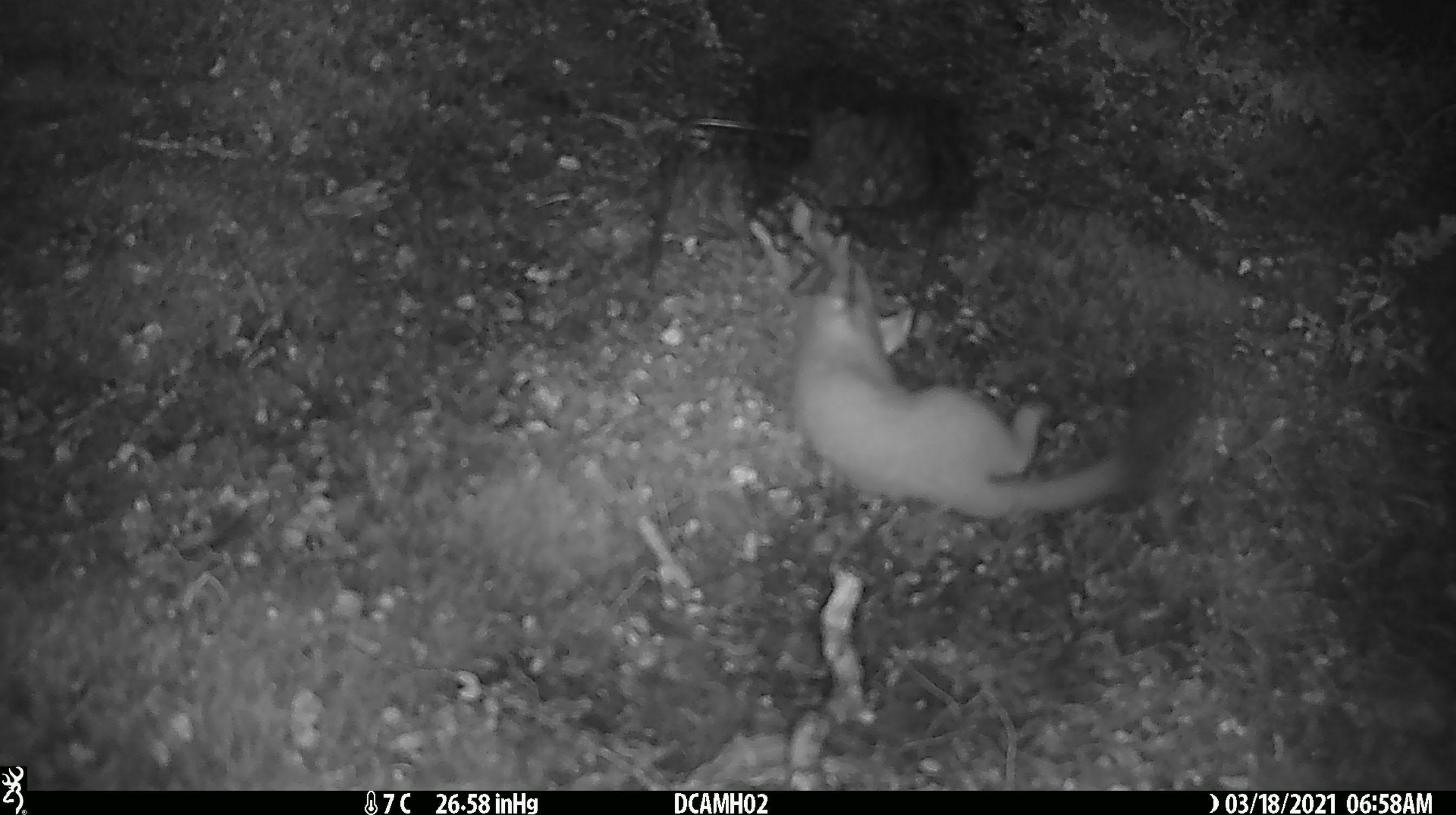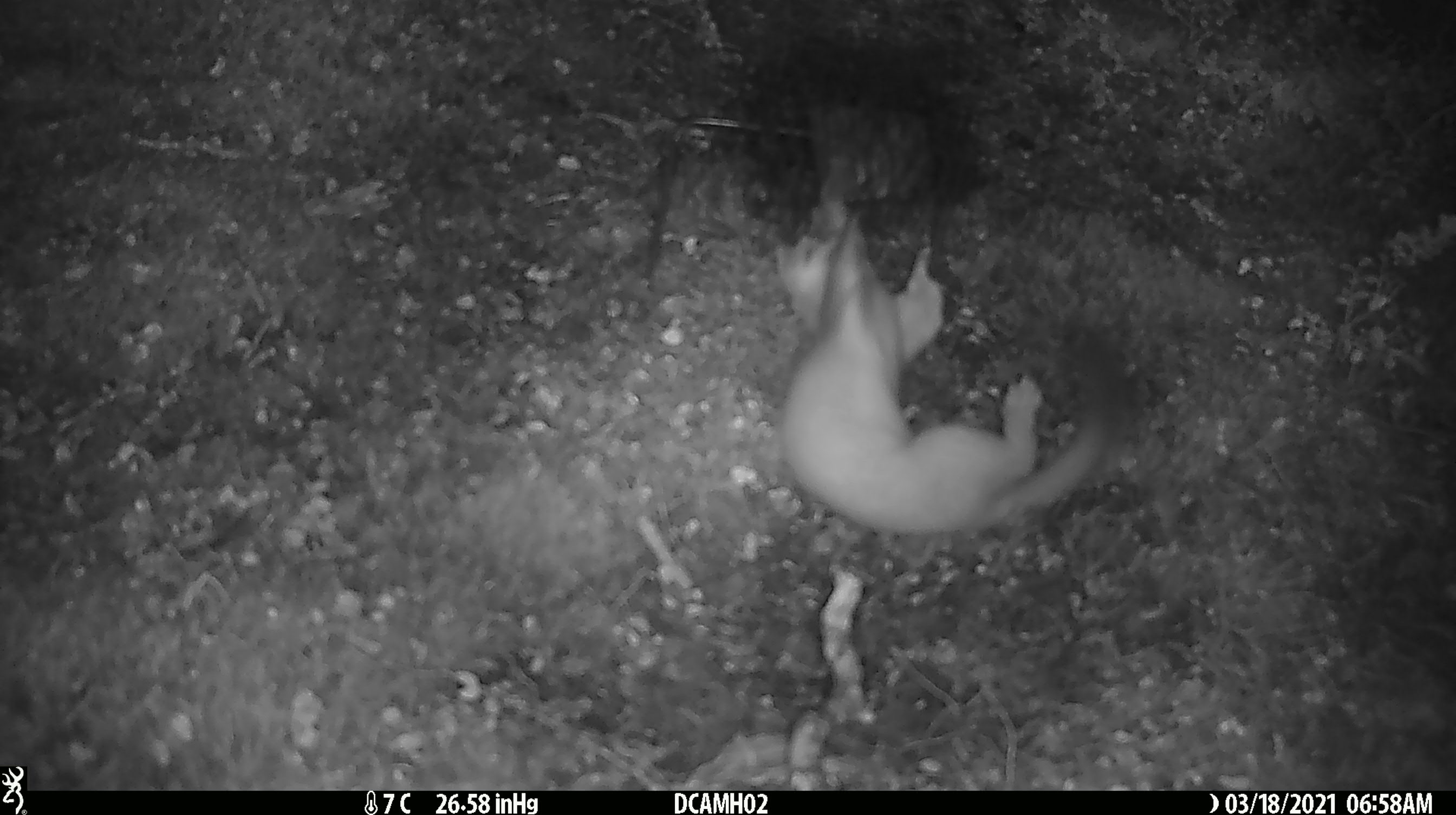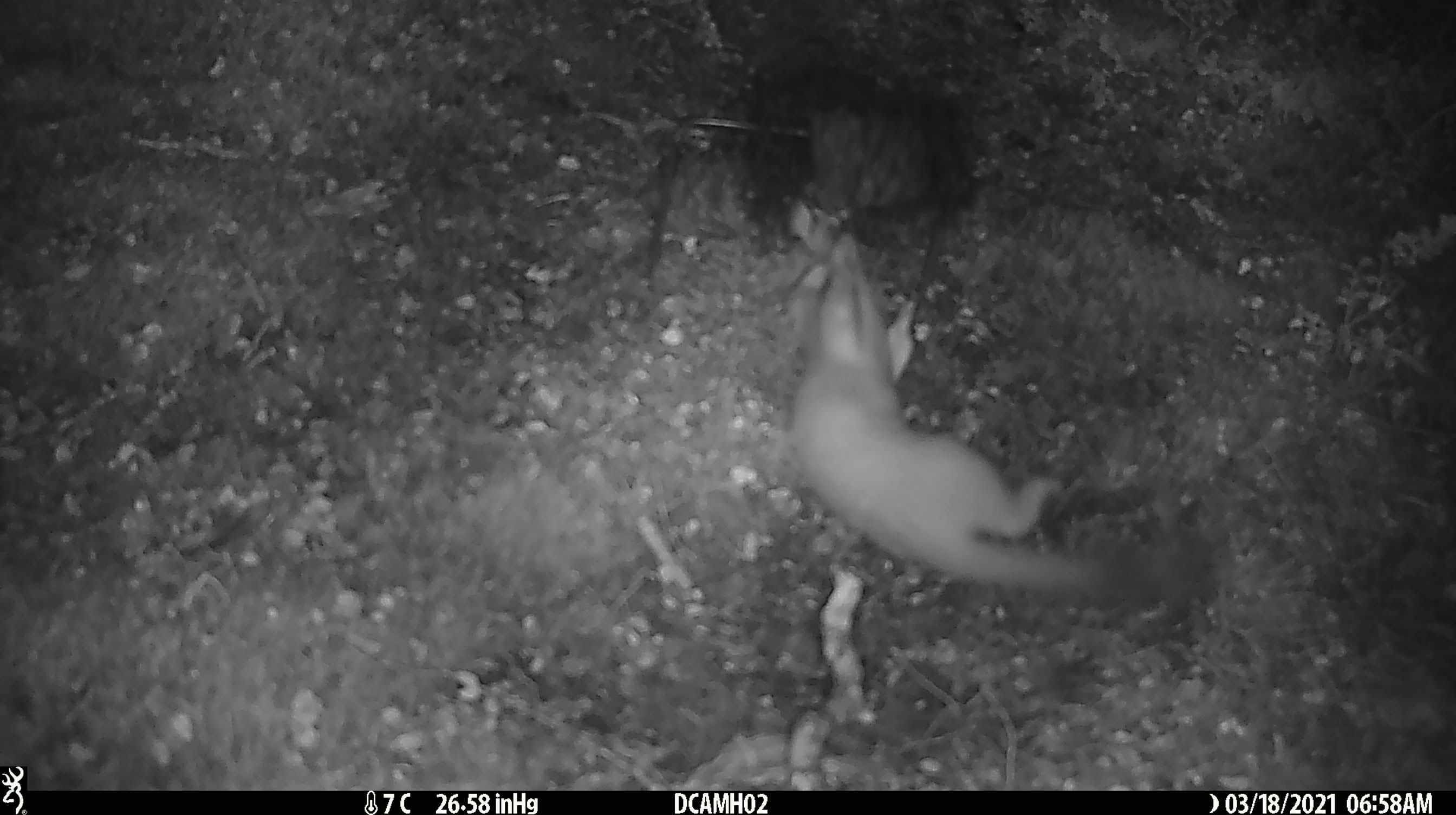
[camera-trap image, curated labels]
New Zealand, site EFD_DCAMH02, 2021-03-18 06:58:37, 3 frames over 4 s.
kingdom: Animalia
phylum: Chordata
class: Mammalia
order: Carnivora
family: Mustelidae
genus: Mustela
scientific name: Mustela erminea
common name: stoat